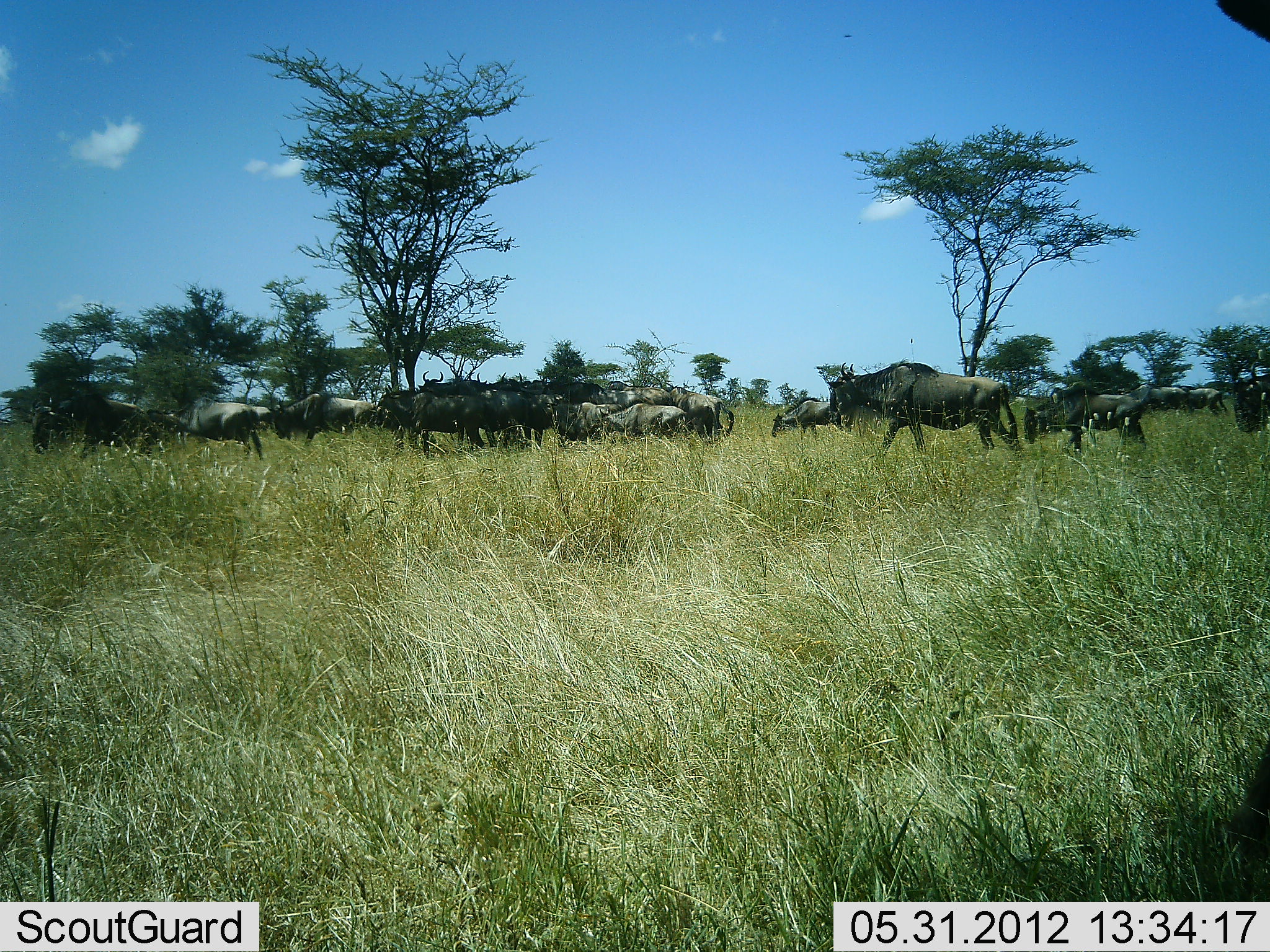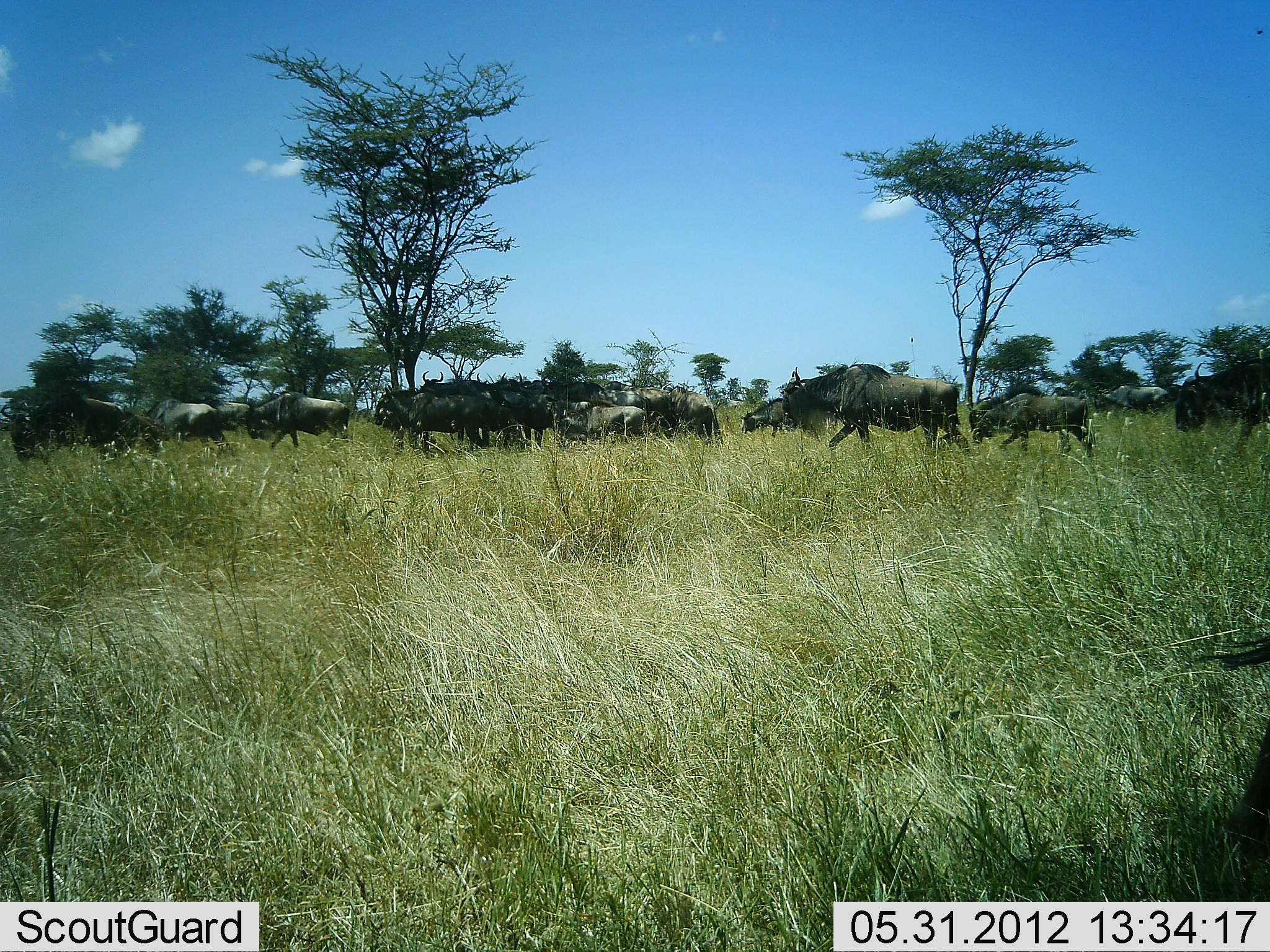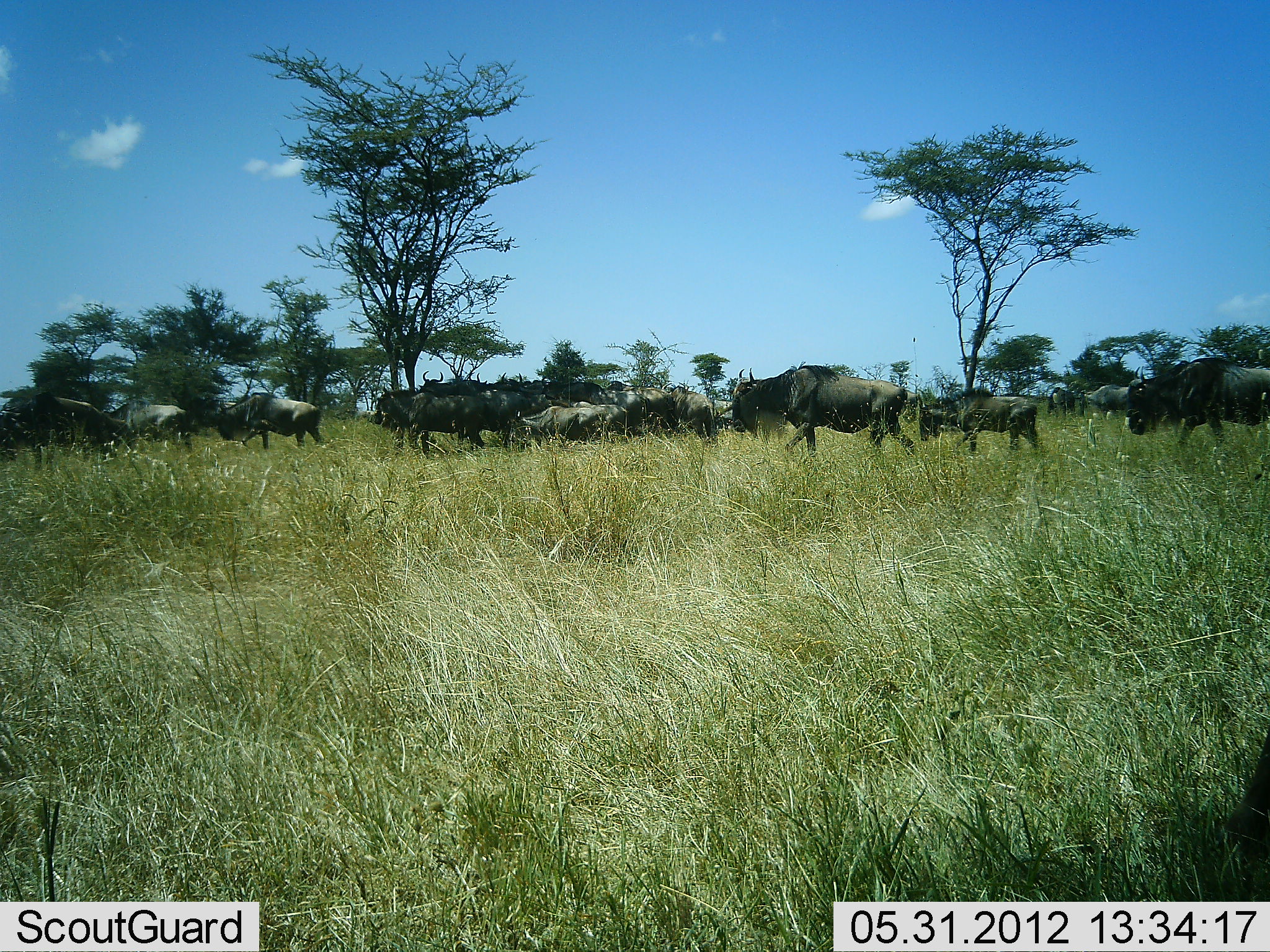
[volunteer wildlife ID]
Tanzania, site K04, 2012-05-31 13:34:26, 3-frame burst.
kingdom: Animalia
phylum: Chordata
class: Mammalia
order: Artiodactyla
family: Bovidae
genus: Connochaetes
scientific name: Connochaetes taurinus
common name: blue wildebeest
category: wildebeest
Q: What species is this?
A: Wildebeest (blue wildebeest) (Connochaetes taurinus).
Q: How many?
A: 11-50.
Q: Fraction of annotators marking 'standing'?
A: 0%.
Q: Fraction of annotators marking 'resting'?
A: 0%.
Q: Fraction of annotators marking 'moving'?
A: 100%.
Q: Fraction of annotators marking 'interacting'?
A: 0%.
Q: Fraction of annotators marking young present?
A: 30%.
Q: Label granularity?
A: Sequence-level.